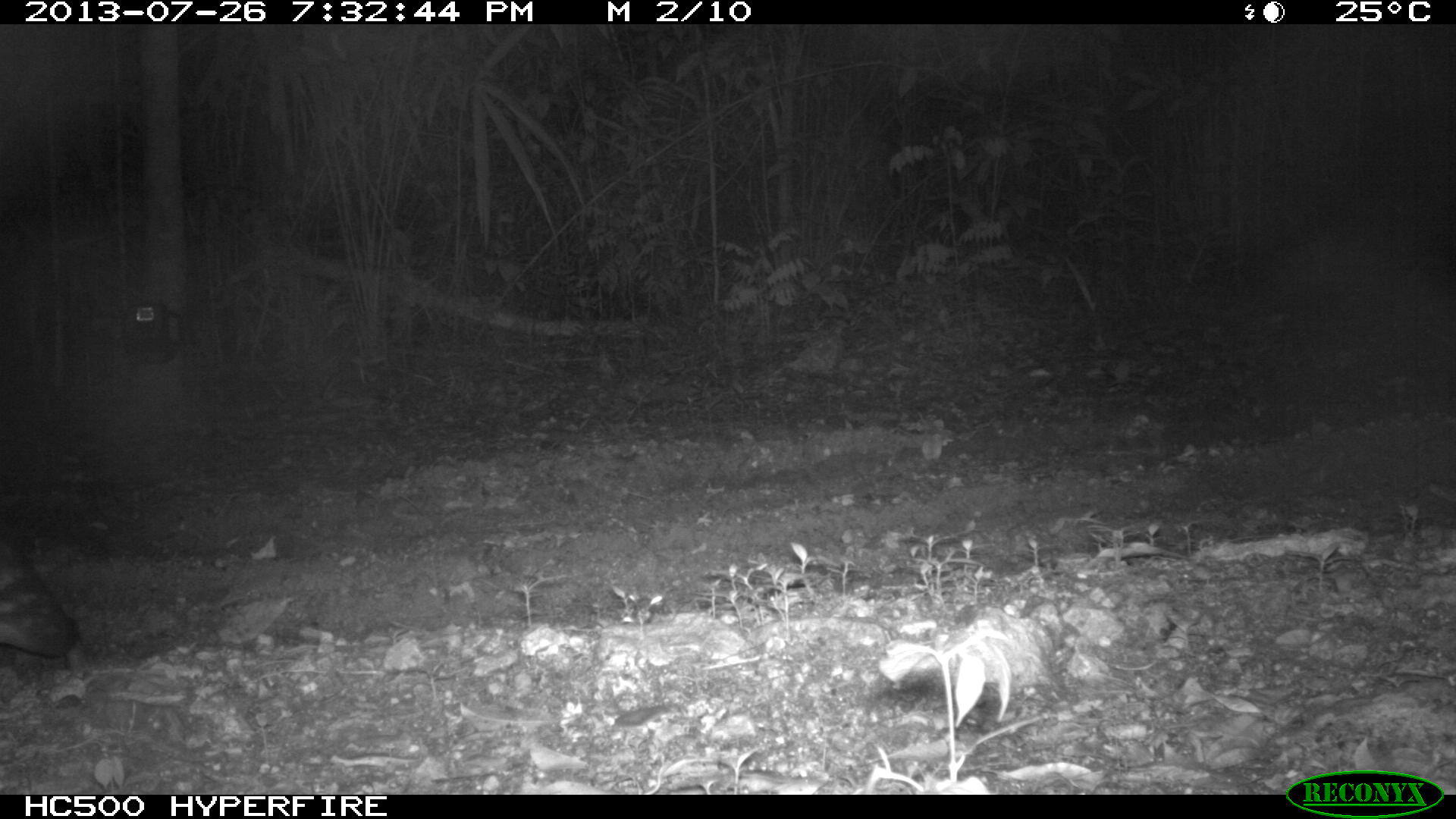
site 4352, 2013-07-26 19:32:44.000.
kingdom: Animalia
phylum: Chordata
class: Mammalia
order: Rodentia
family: Cuniculidae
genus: Cuniculus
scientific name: Cuniculus paca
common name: lowland paca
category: agouti paca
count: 1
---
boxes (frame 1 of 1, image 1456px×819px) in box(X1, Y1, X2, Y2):
agouti paca: box(0, 530, 80, 656)